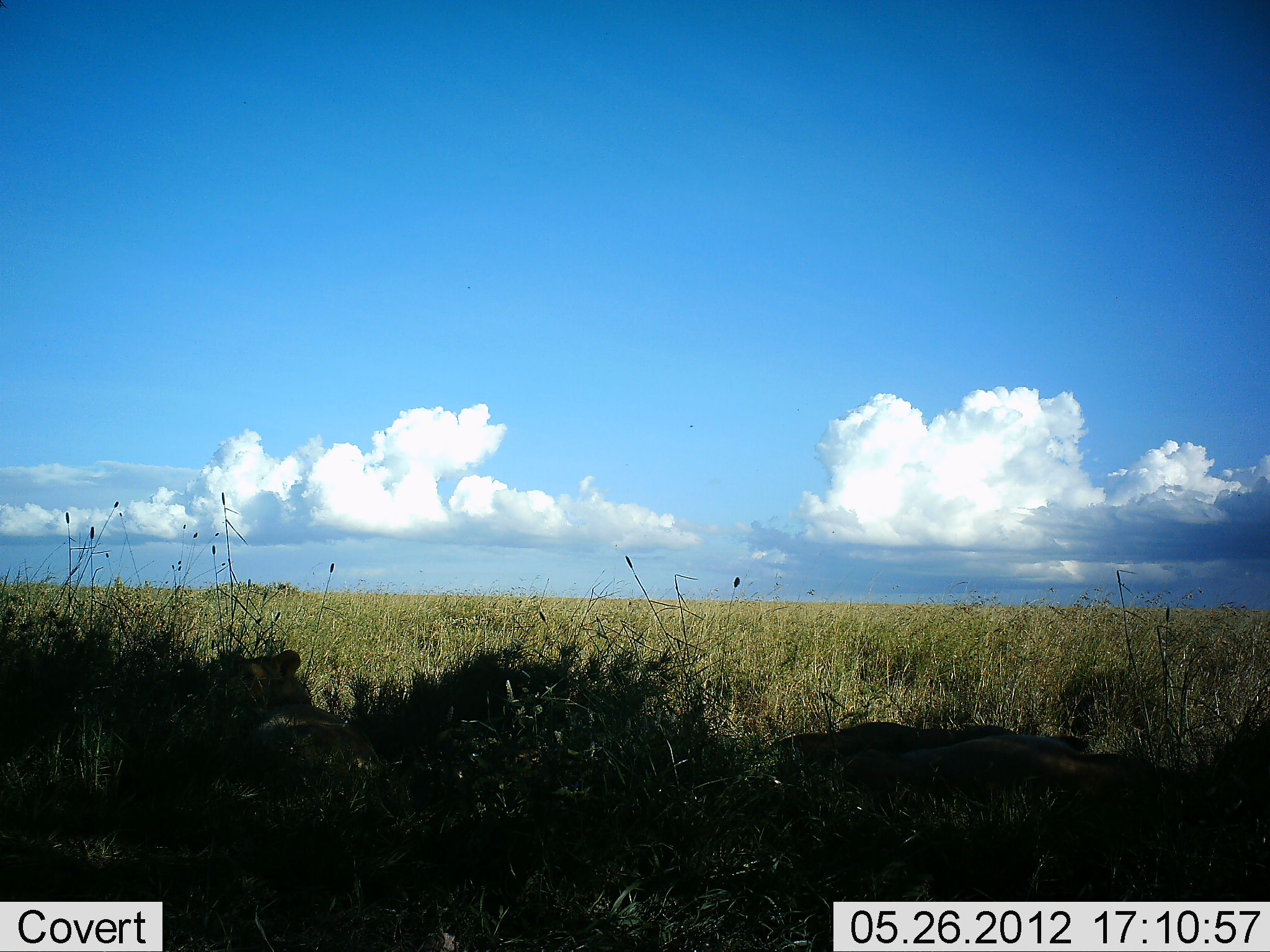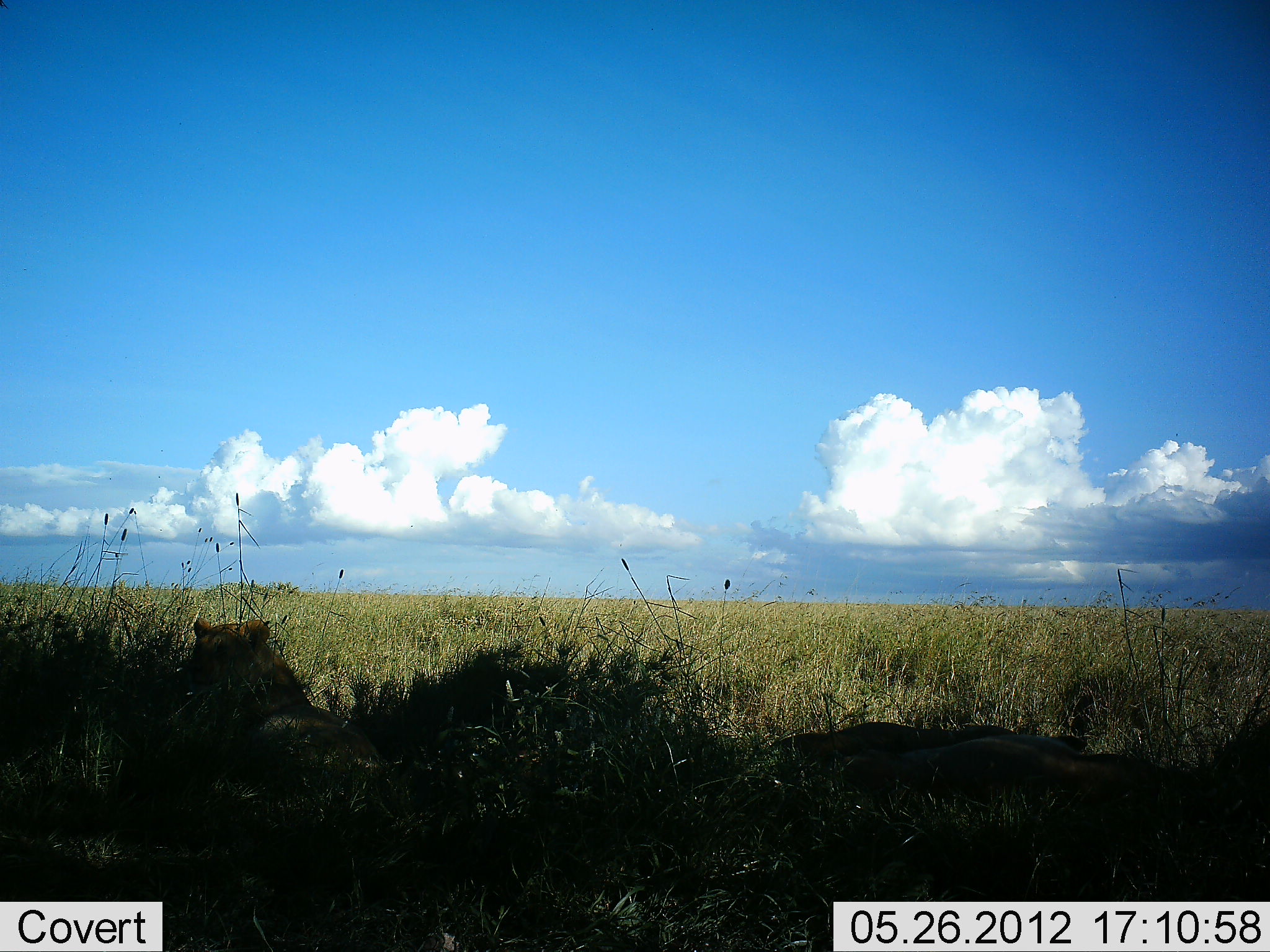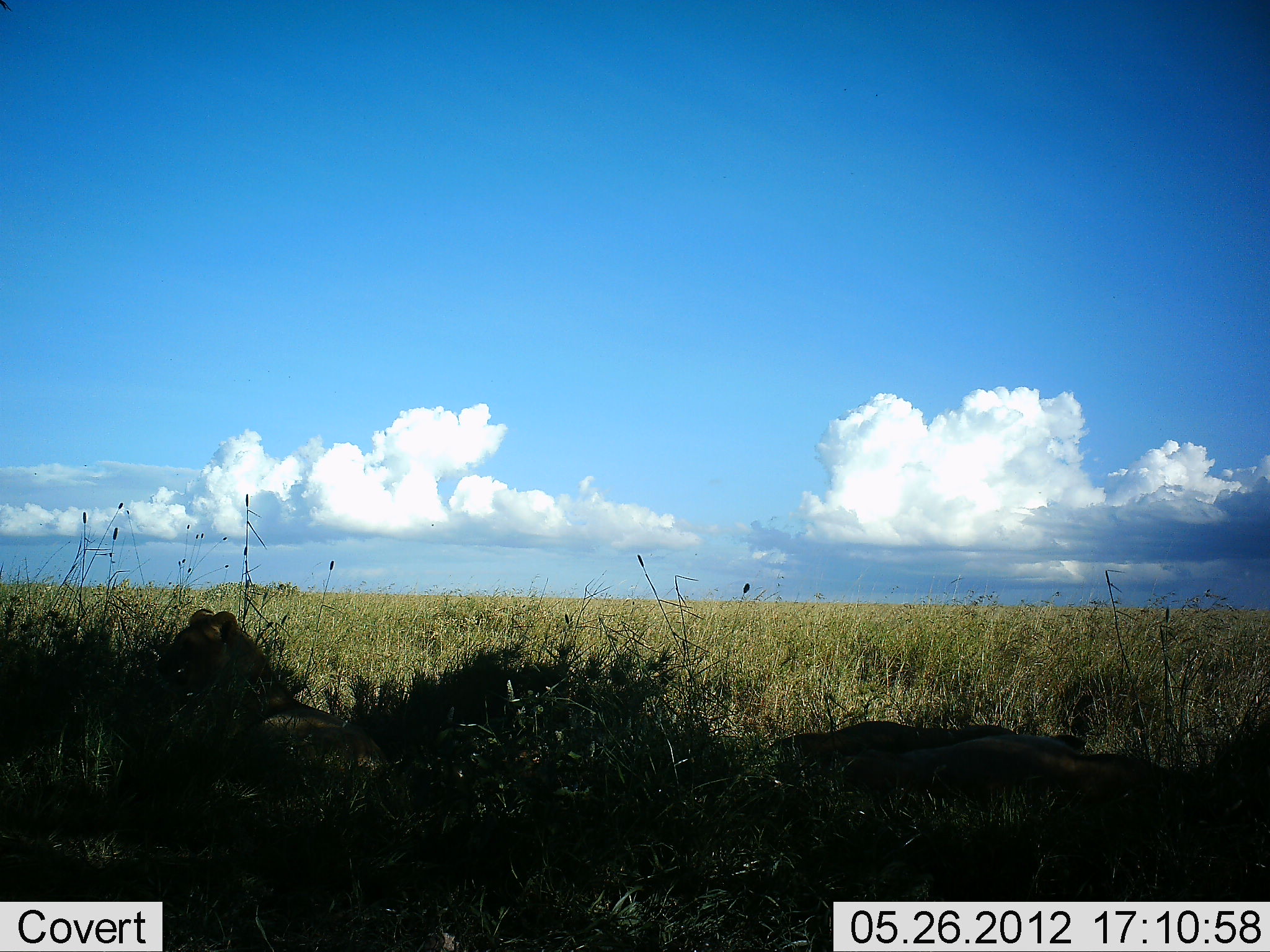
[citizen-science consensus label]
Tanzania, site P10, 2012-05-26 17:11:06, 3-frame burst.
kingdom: Animalia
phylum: Chordata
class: Mammalia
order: Carnivora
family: Felidae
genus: Panthera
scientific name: Panthera leo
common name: lion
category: lionfemale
Lionfemale (lion) (Panthera leo), count 3. Behavior (volunteer vote fractions): standing 0%, resting 100%, moving 0%, interacting 0%. Young present (vote fraction): 0%. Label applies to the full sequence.